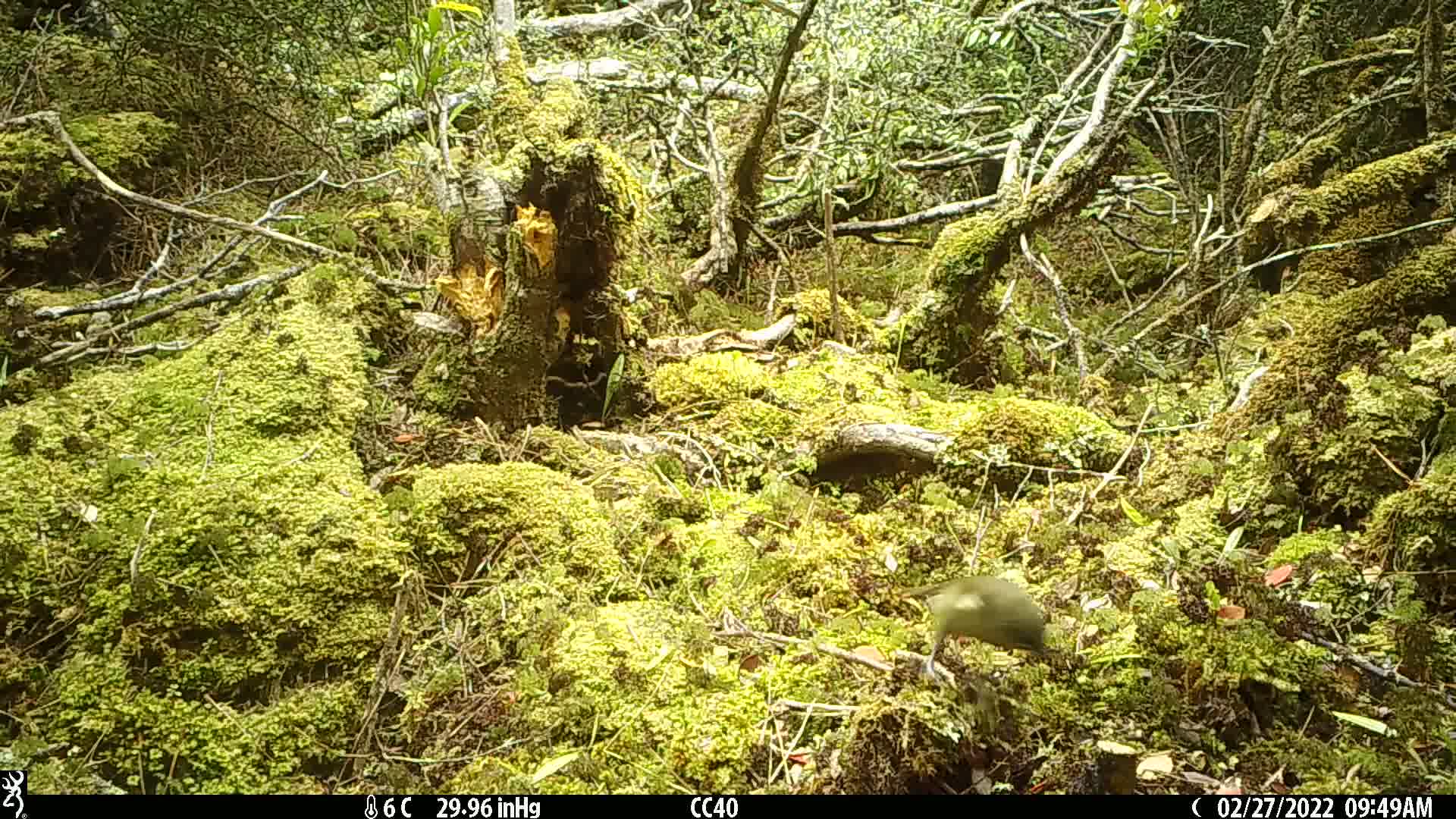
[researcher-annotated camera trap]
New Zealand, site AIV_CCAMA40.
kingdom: Animalia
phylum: Chordata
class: Aves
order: Passeriformes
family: Meliphagidae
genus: Anthornis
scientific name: Anthornis melanura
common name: new zealand bellbird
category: bellbird